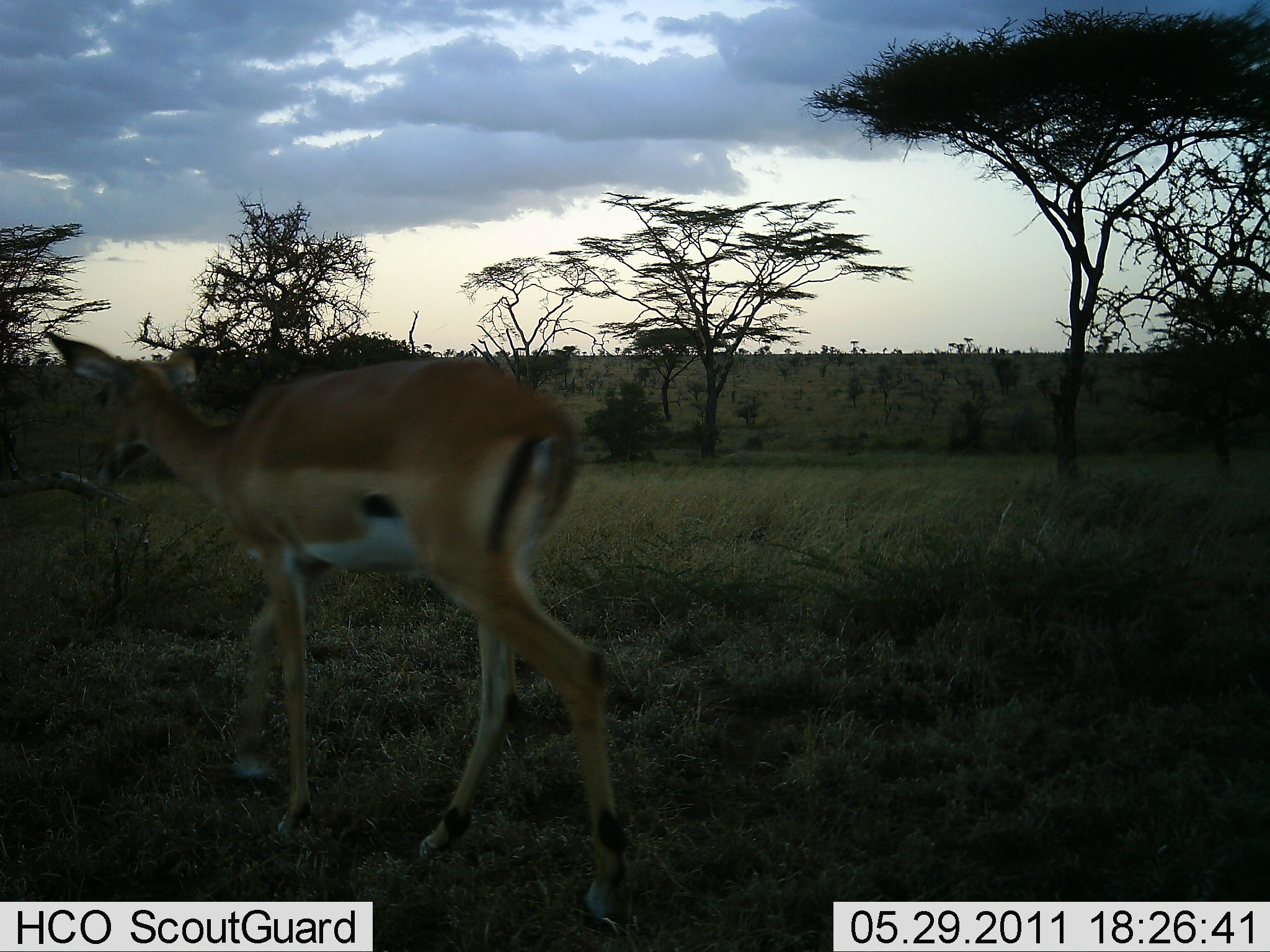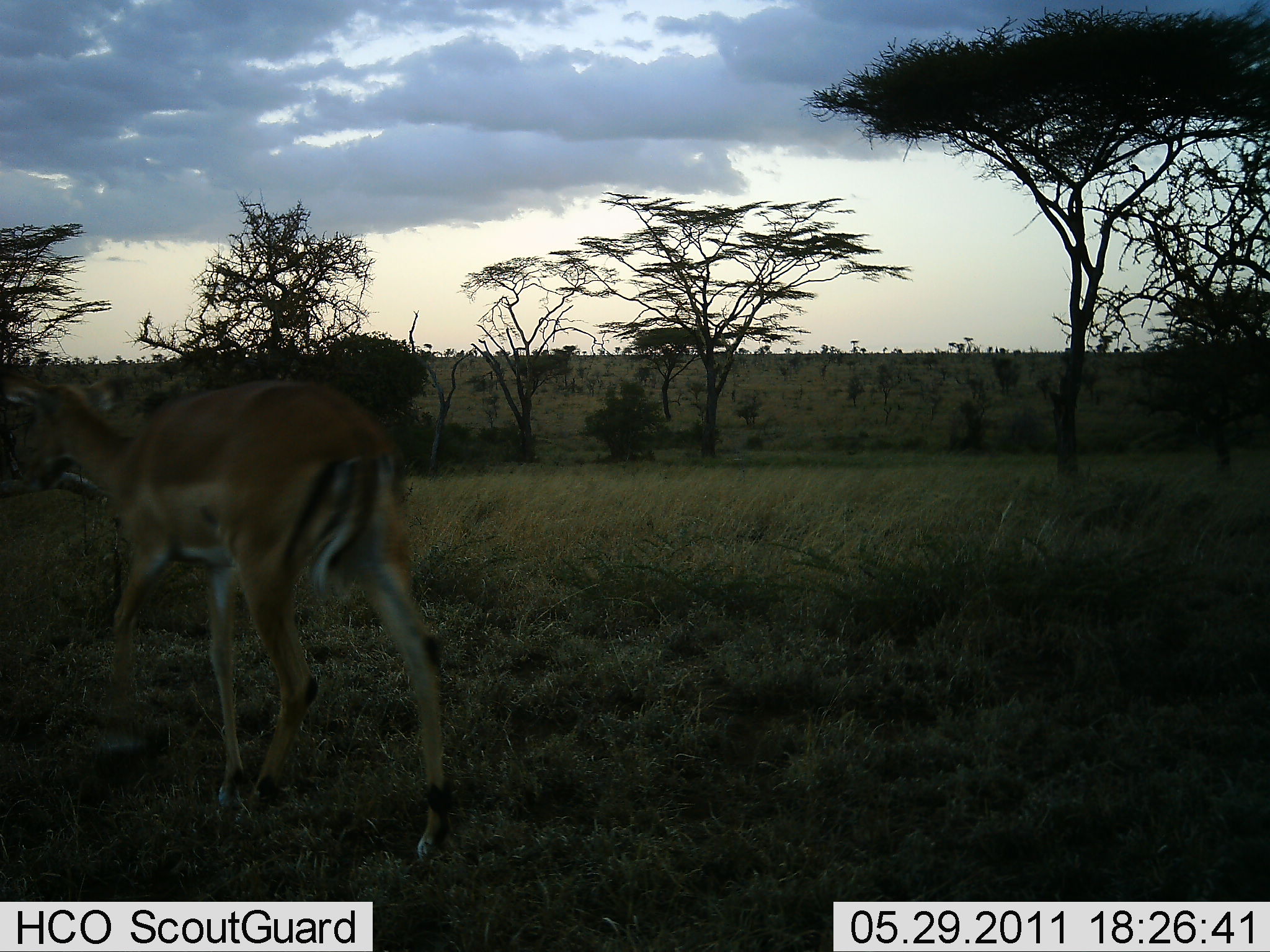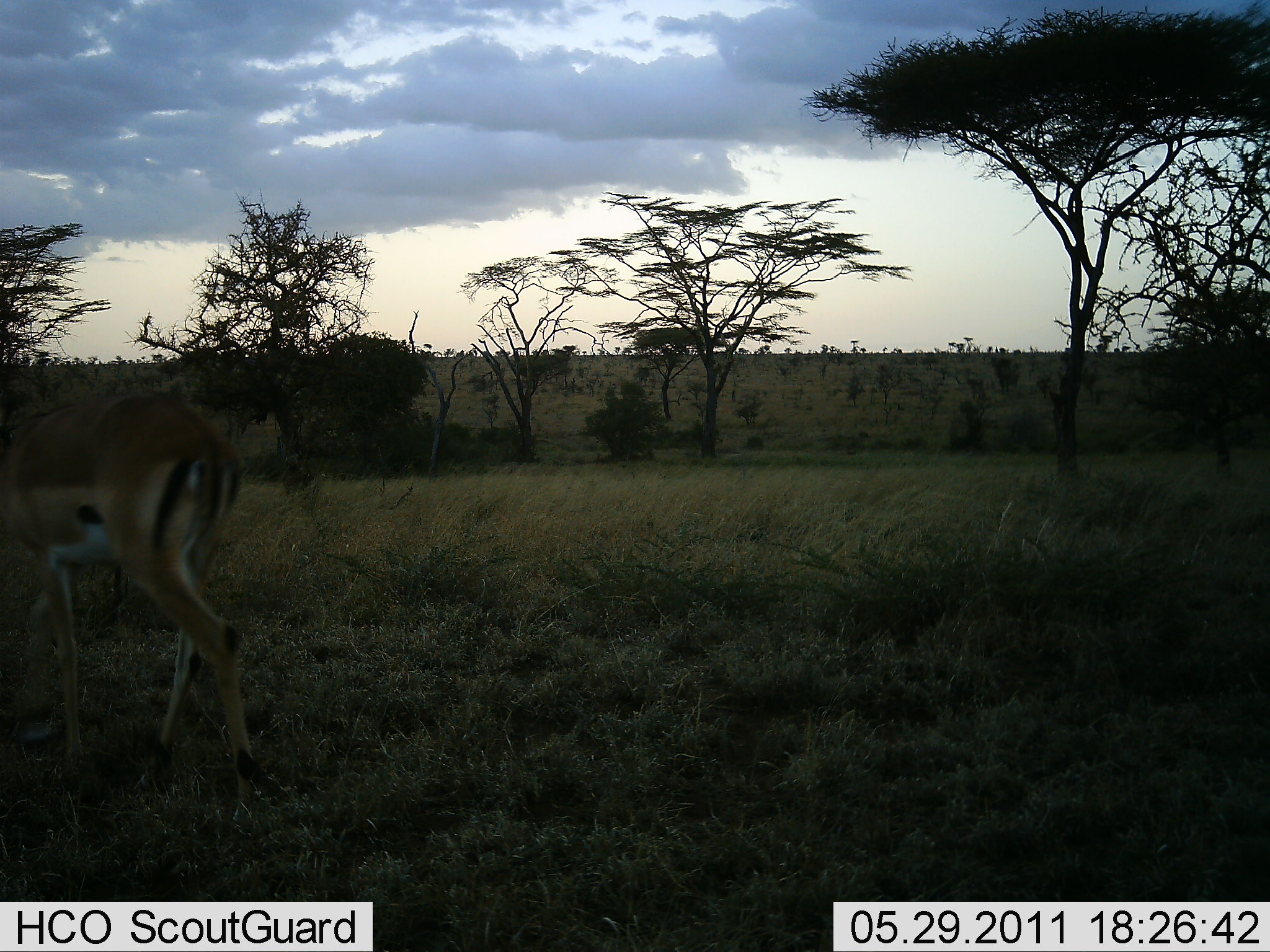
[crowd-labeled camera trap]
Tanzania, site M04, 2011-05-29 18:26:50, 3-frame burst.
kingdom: Animalia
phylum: Chordata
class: Mammalia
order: Artiodactyla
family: Bovidae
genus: Aepyceros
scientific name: Aepyceros melampus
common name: impala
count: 1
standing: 0%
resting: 0%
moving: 100%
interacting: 0%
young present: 0%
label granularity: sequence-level